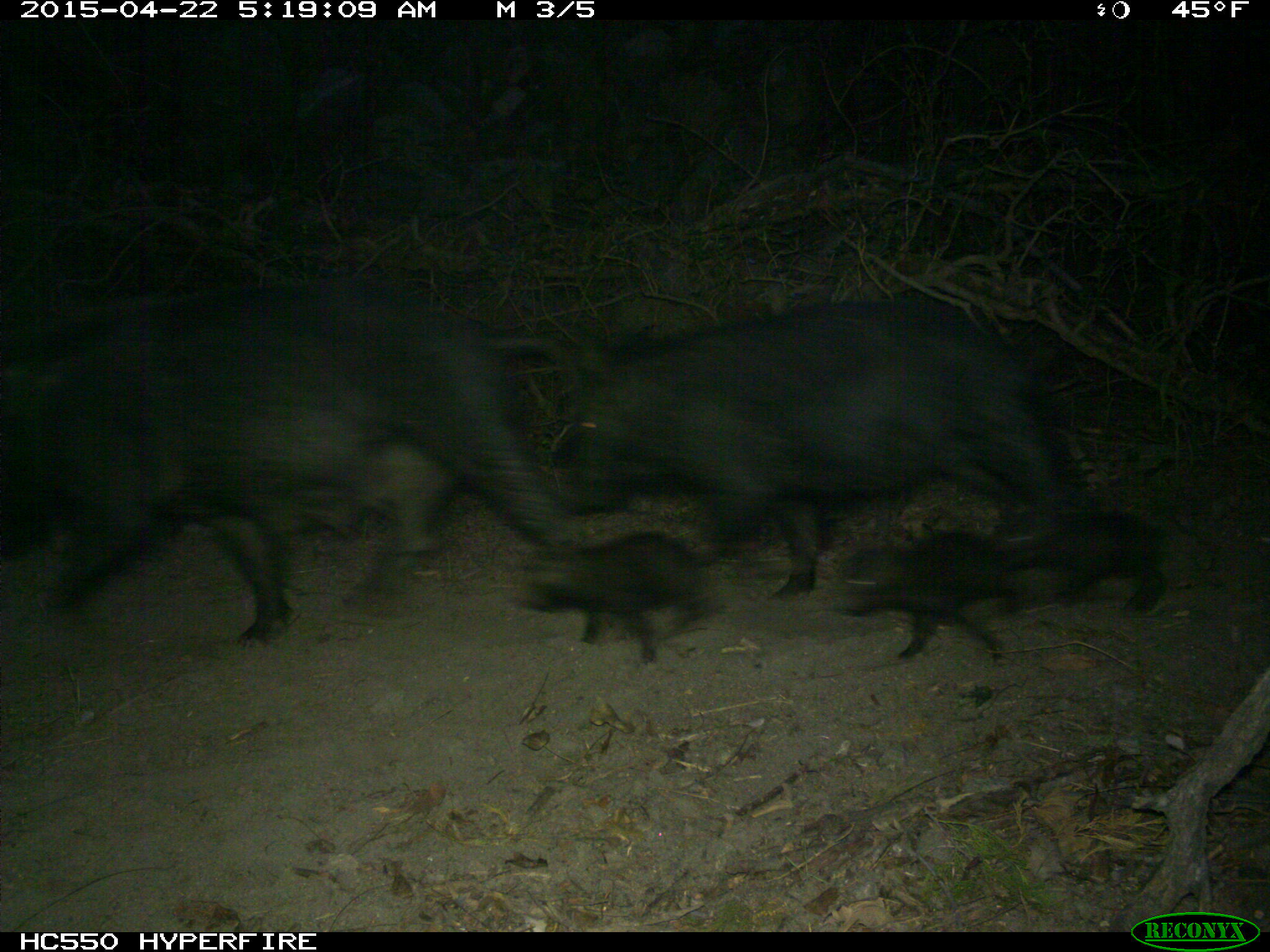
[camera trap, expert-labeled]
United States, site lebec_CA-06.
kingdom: Animalia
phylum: Chordata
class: Mammalia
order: Artiodactyla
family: Suidae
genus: Sus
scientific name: Sus scrofa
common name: wild boar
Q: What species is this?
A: Sus scrofa (wild boar).